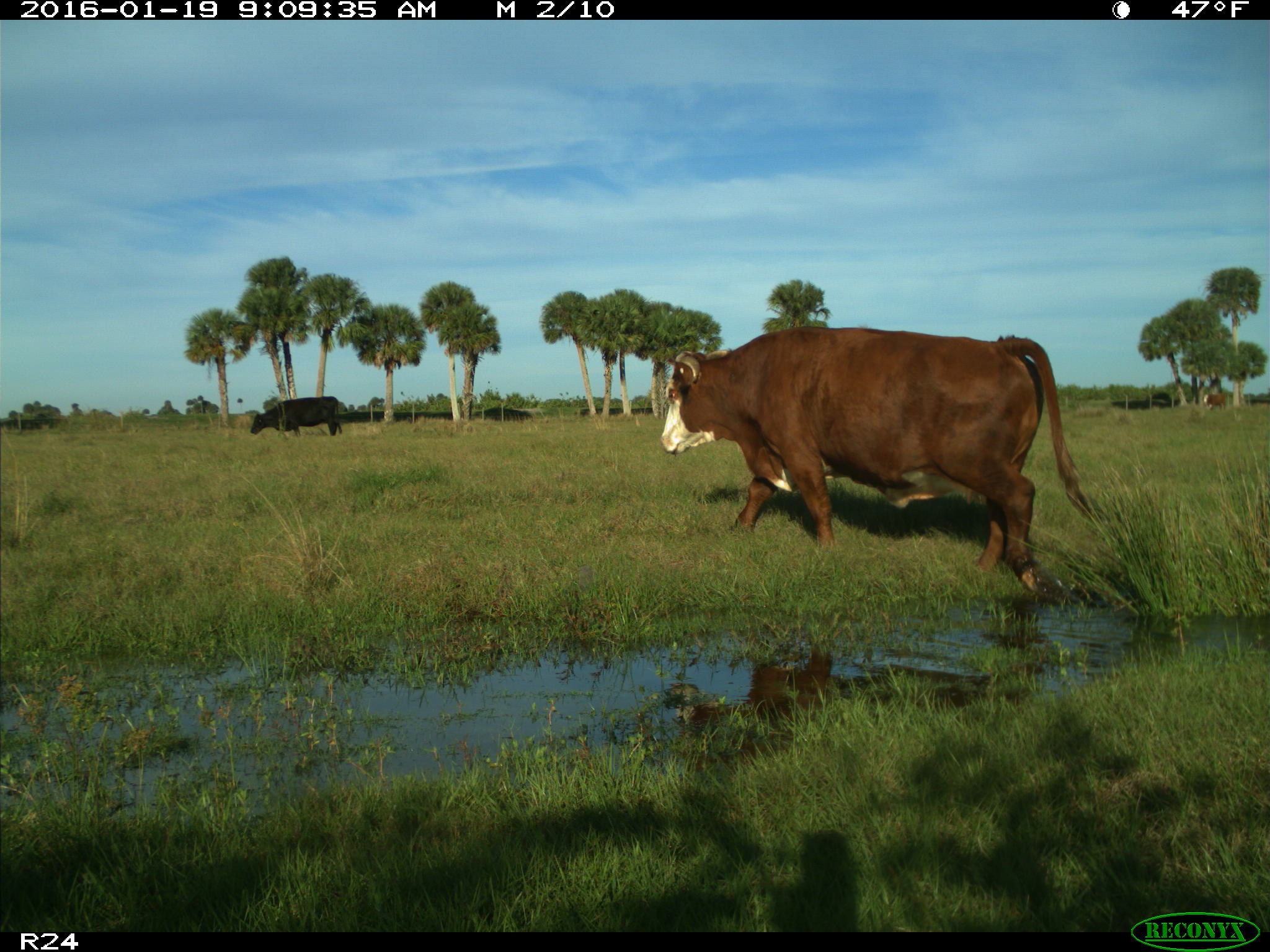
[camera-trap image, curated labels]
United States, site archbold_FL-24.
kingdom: Animalia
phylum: Chordata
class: Mammalia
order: Artiodactyla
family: Bovidae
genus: Bos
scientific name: Bos taurus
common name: domestic cow